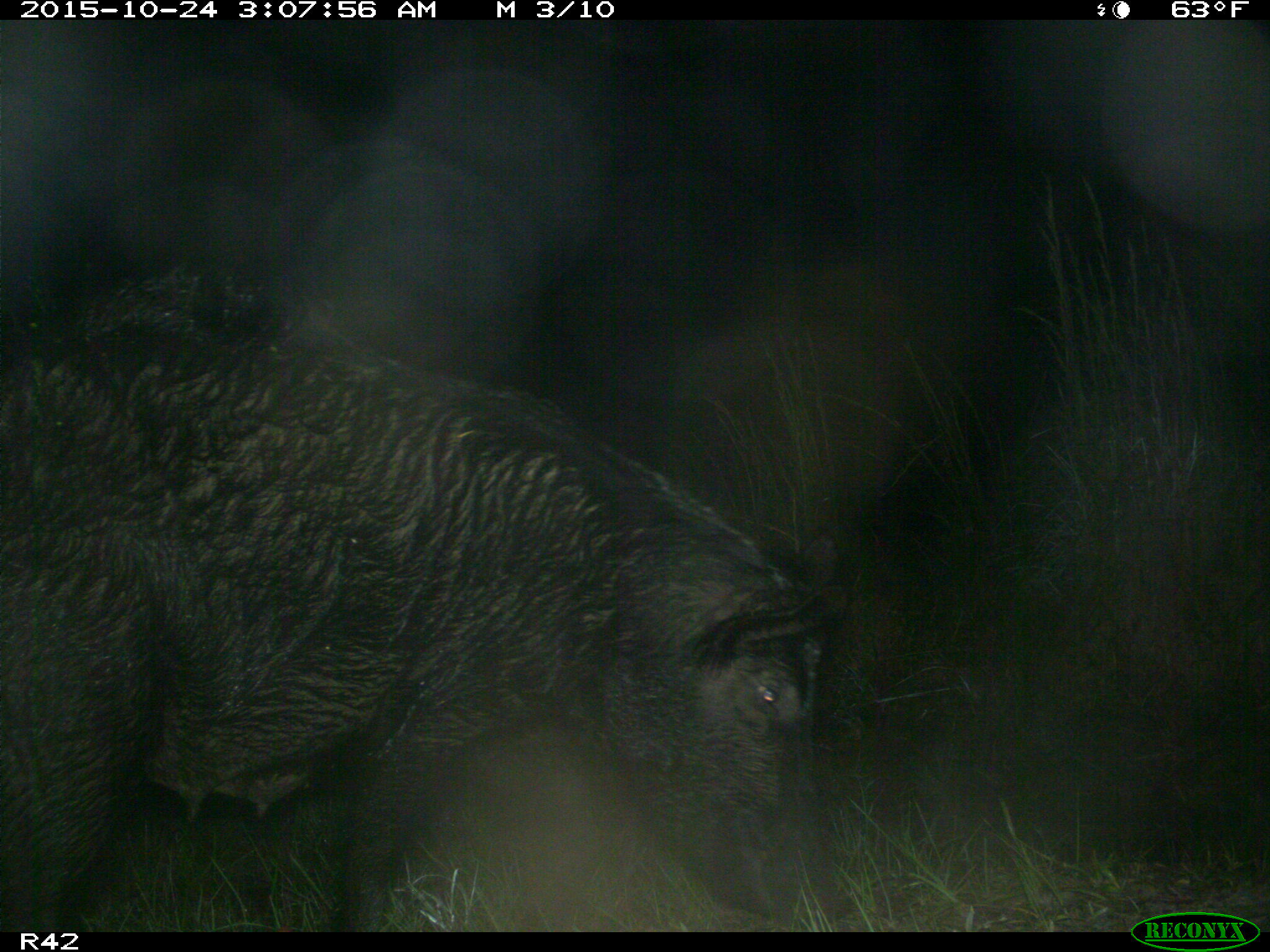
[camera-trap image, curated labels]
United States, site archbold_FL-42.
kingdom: Animalia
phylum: Chordata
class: Mammalia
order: Artiodactyla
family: Suidae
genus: Sus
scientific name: Sus scrofa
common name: wild boar